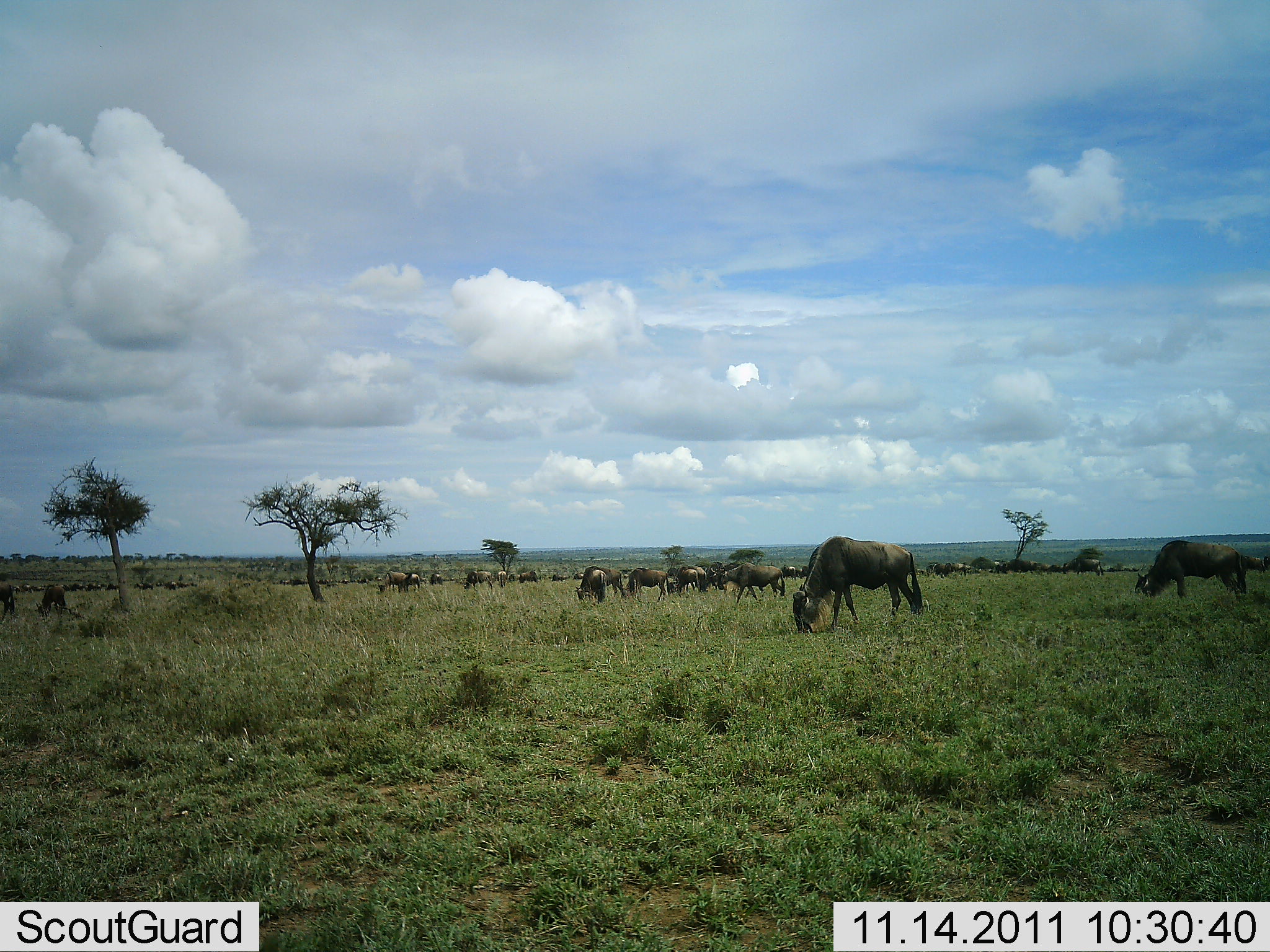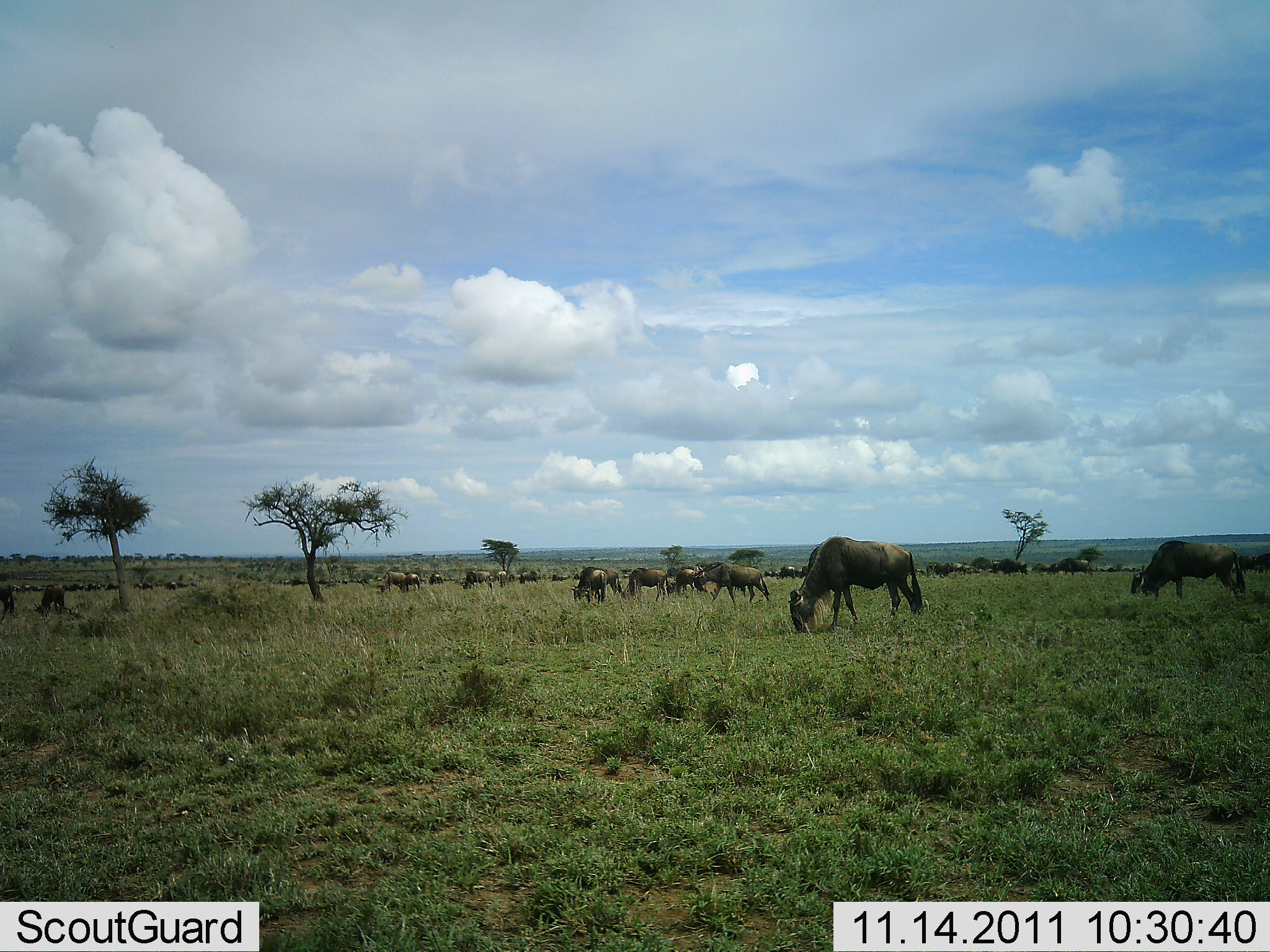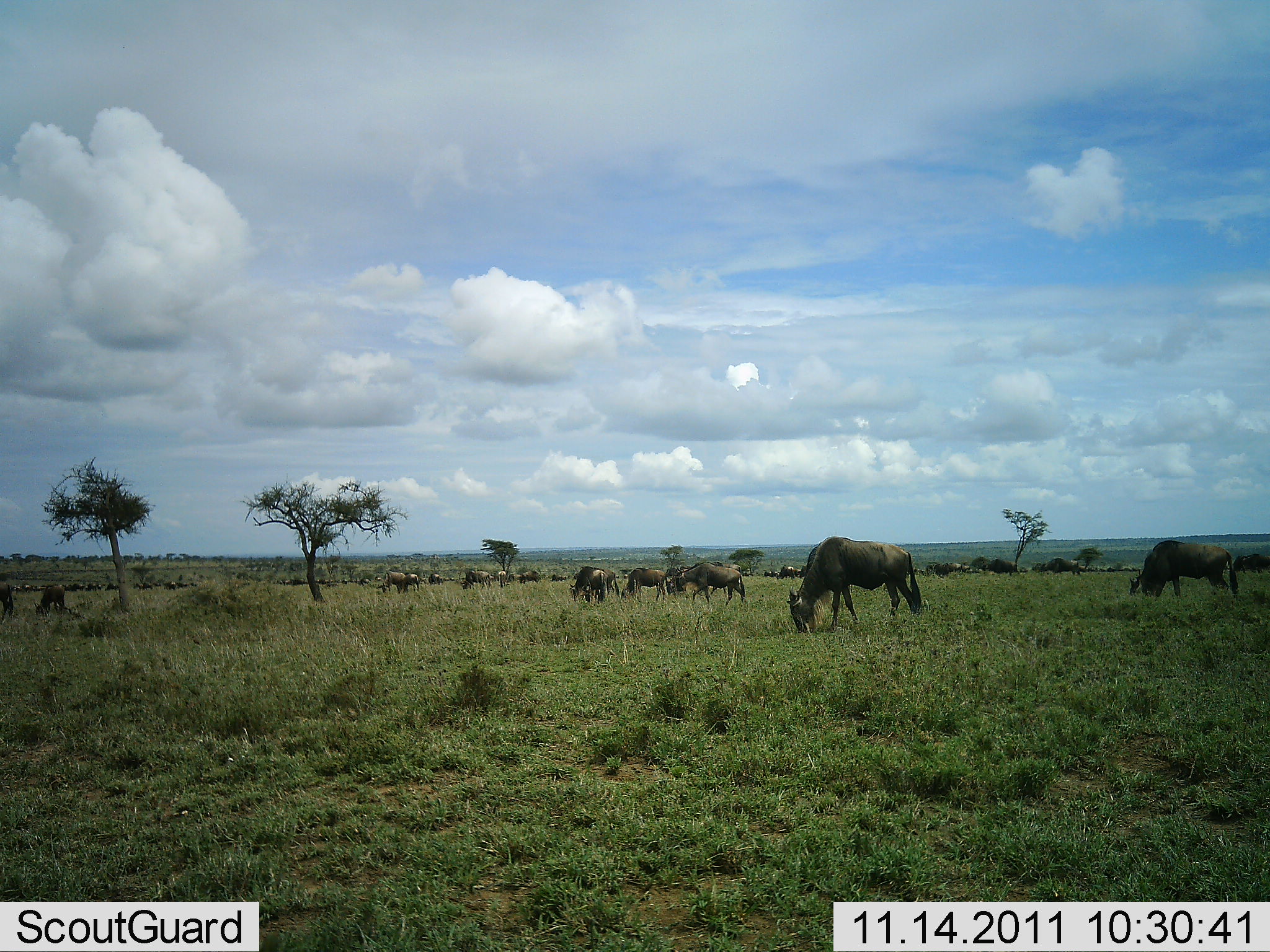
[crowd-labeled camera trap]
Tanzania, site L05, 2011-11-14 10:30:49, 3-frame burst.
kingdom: Animalia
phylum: Chordata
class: Mammalia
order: Artiodactyla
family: Bovidae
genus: Connochaetes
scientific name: Connochaetes taurinus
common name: blue wildebeest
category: wildebeest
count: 11-50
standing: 36%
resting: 0%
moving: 27%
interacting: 0%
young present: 9%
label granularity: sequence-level